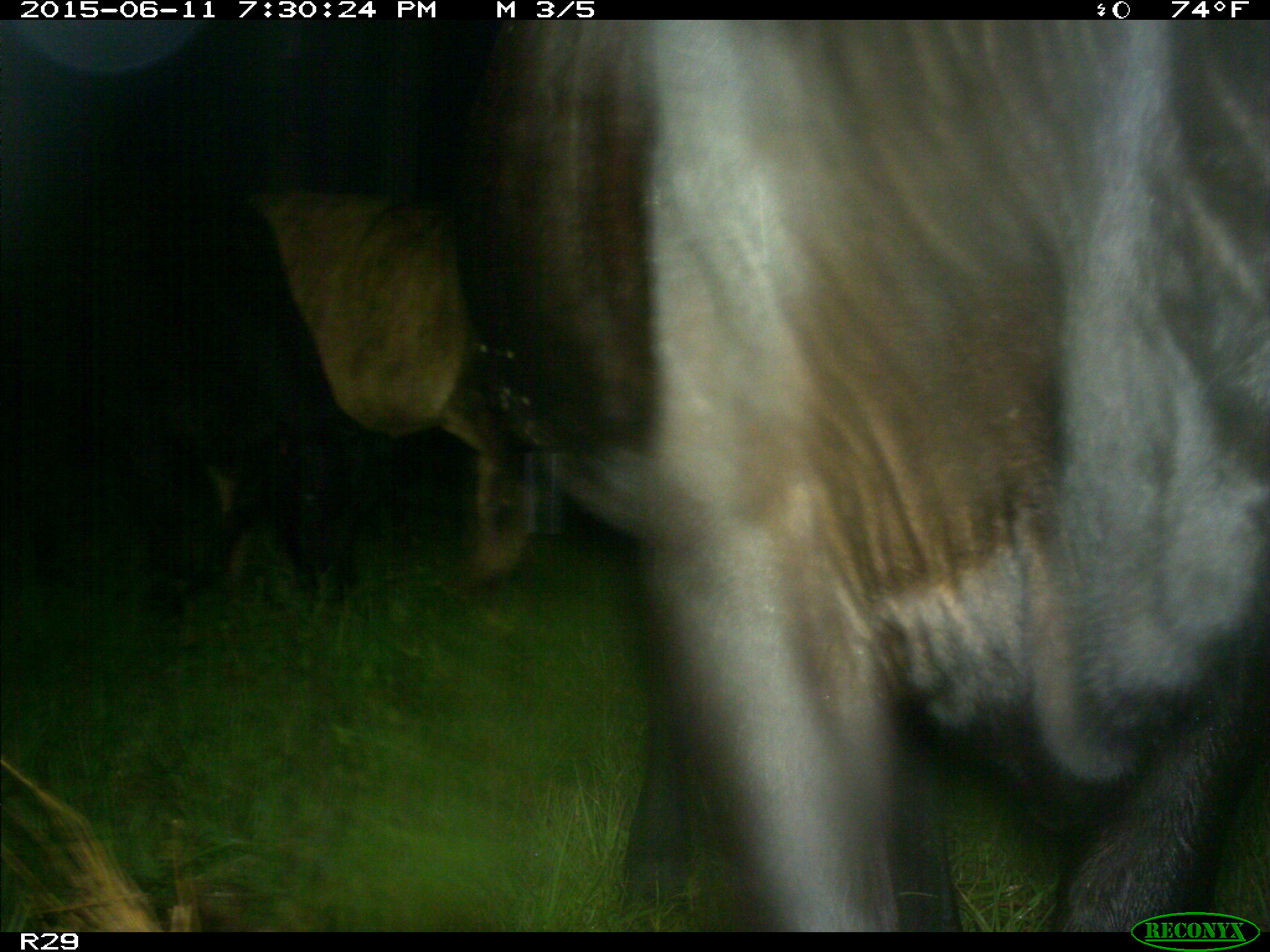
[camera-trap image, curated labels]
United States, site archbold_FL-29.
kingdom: Animalia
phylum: Chordata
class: Mammalia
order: Artiodactyla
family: Bovidae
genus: Bos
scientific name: Bos taurus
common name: domestic cow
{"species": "Bos taurus (domestic cow)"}